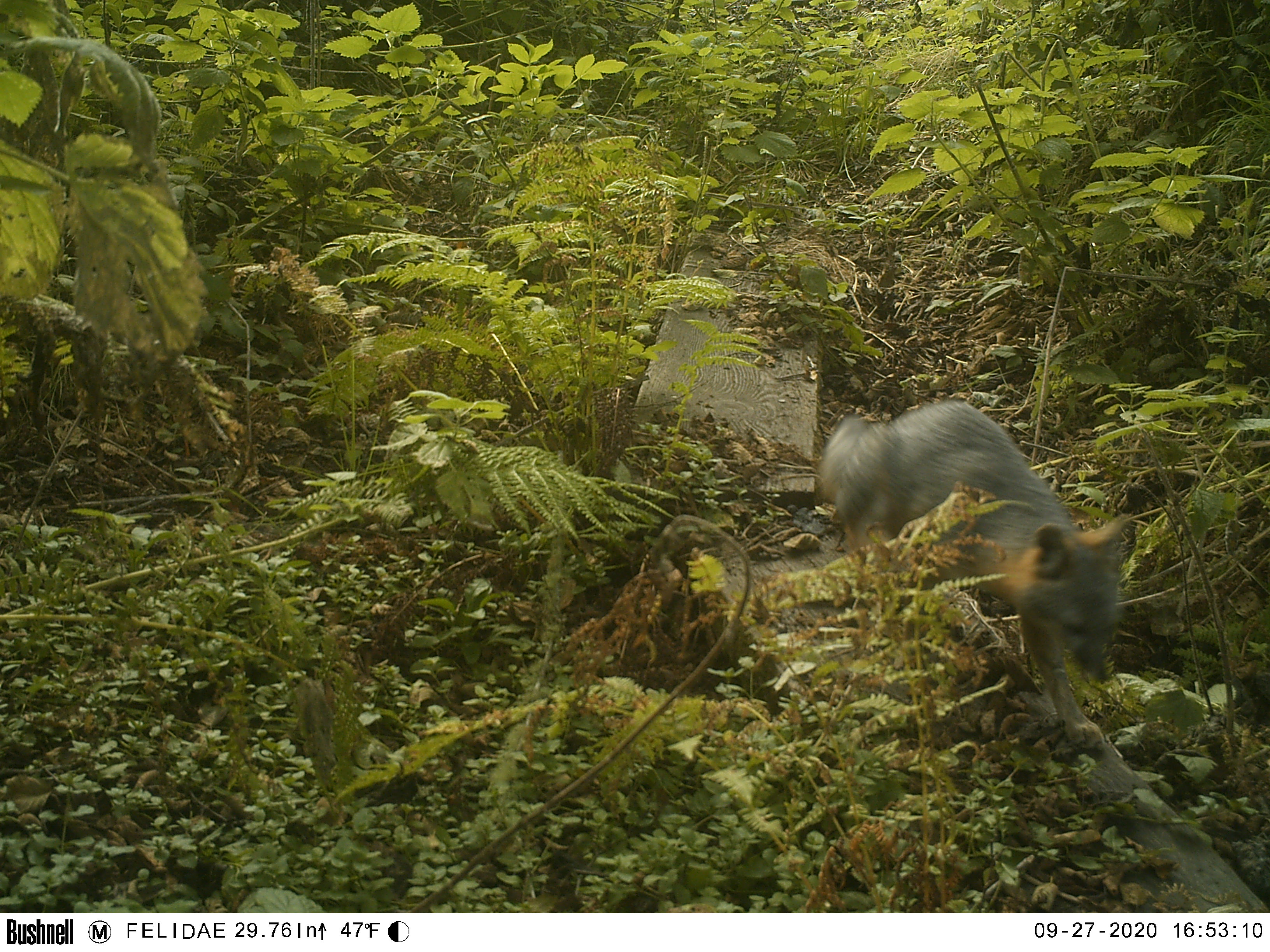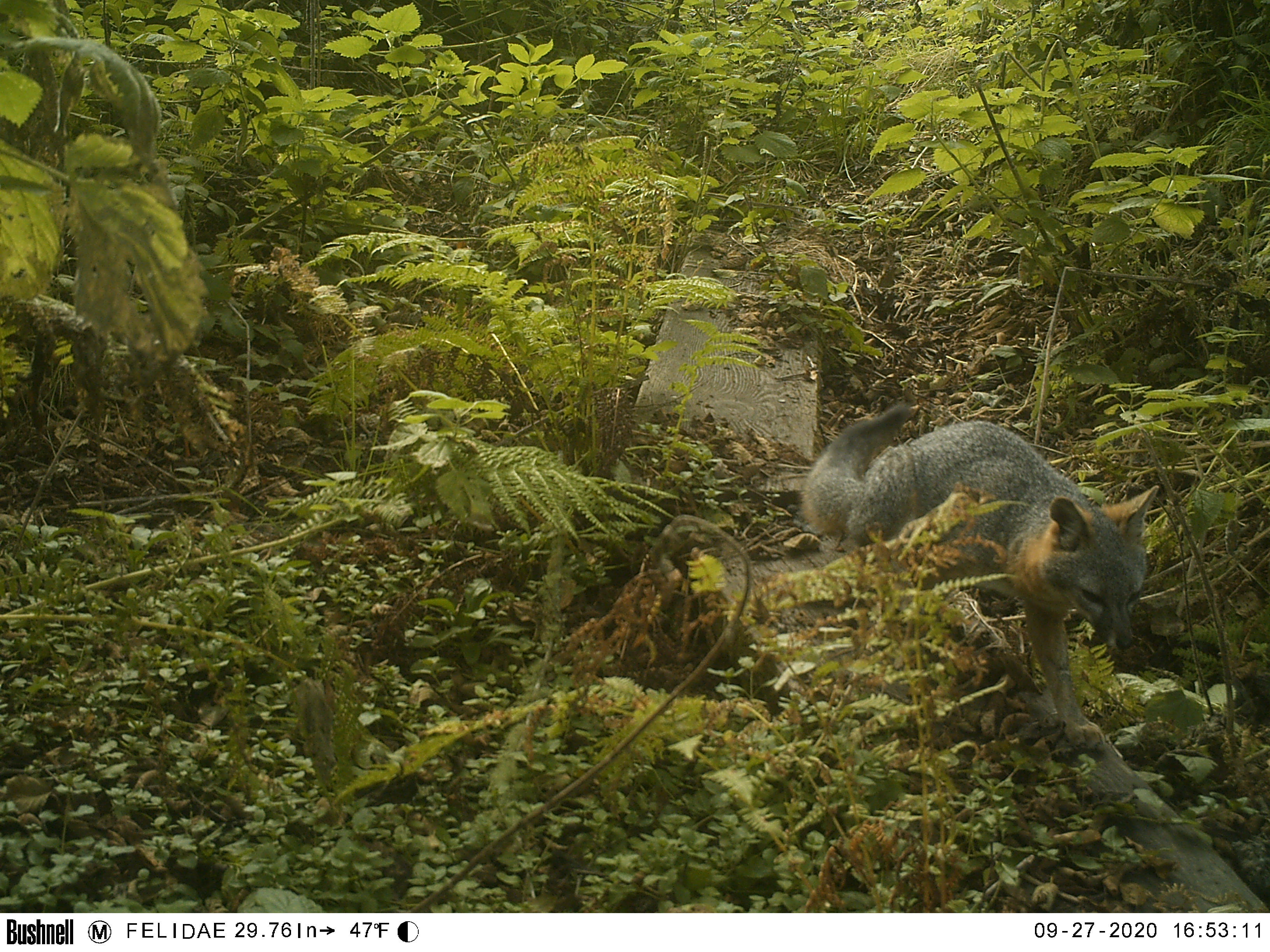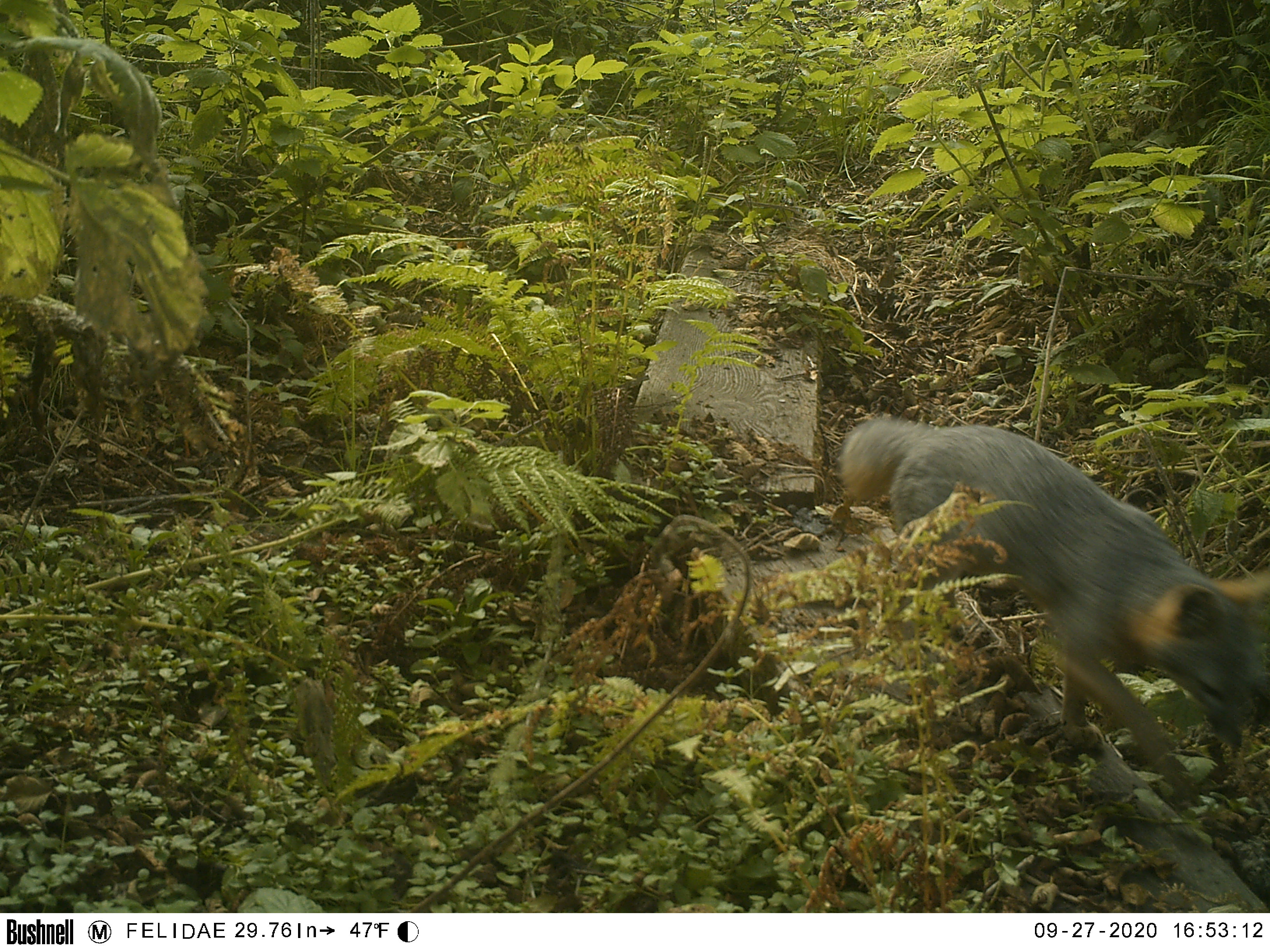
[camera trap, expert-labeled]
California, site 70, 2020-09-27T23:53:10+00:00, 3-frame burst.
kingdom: Animalia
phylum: Chordata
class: Mammalia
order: Carnivora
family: Canidae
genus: Urocyon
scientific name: Urocyon cinereoargenteus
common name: gray fox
Gray fox (Urocyon cinereoargenteus).